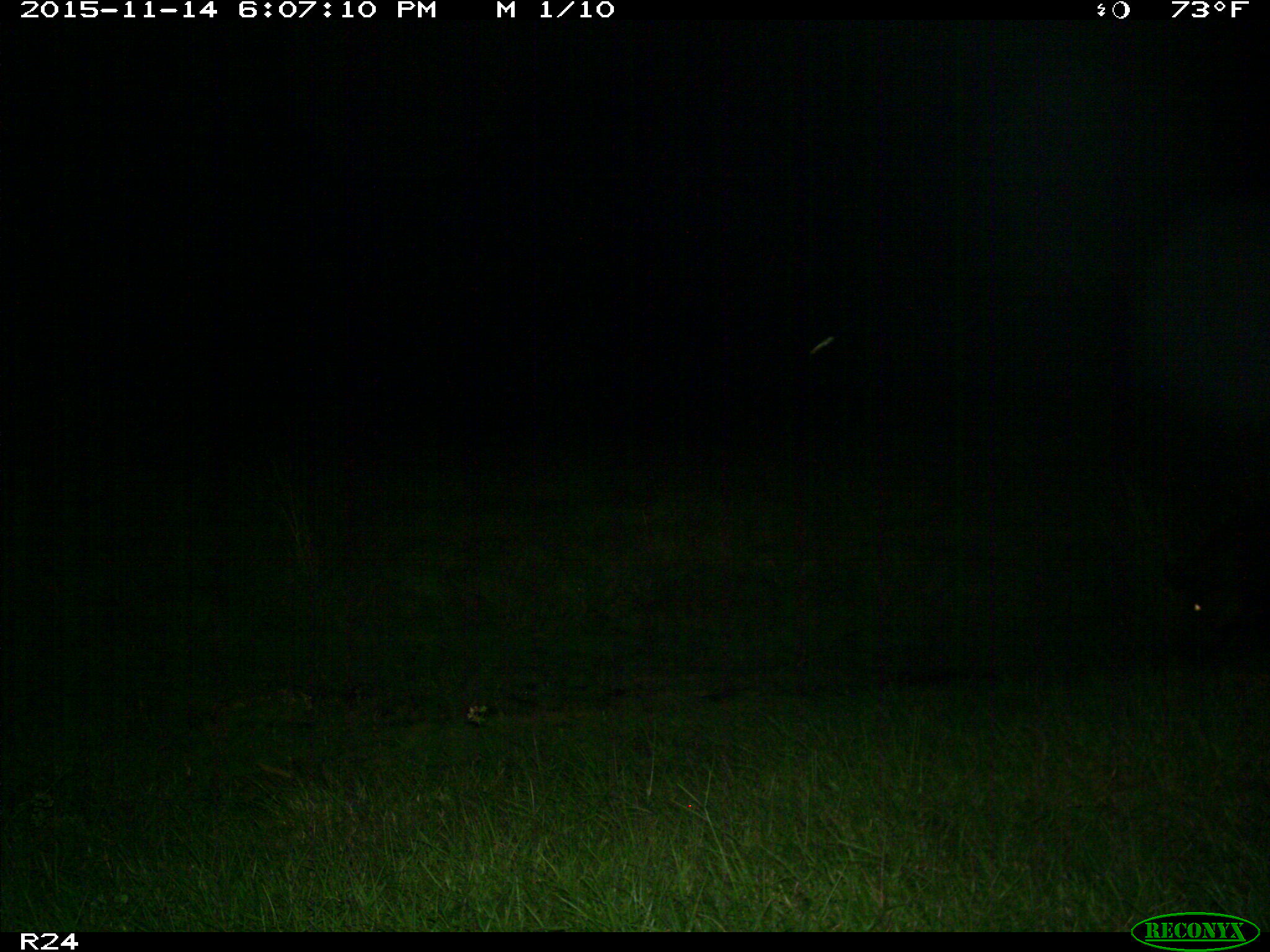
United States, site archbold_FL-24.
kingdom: Animalia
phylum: Chordata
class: Mammalia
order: Artiodactyla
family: Suidae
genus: Sus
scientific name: Sus scrofa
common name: wild boar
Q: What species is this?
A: Sus scrofa (wild boar).